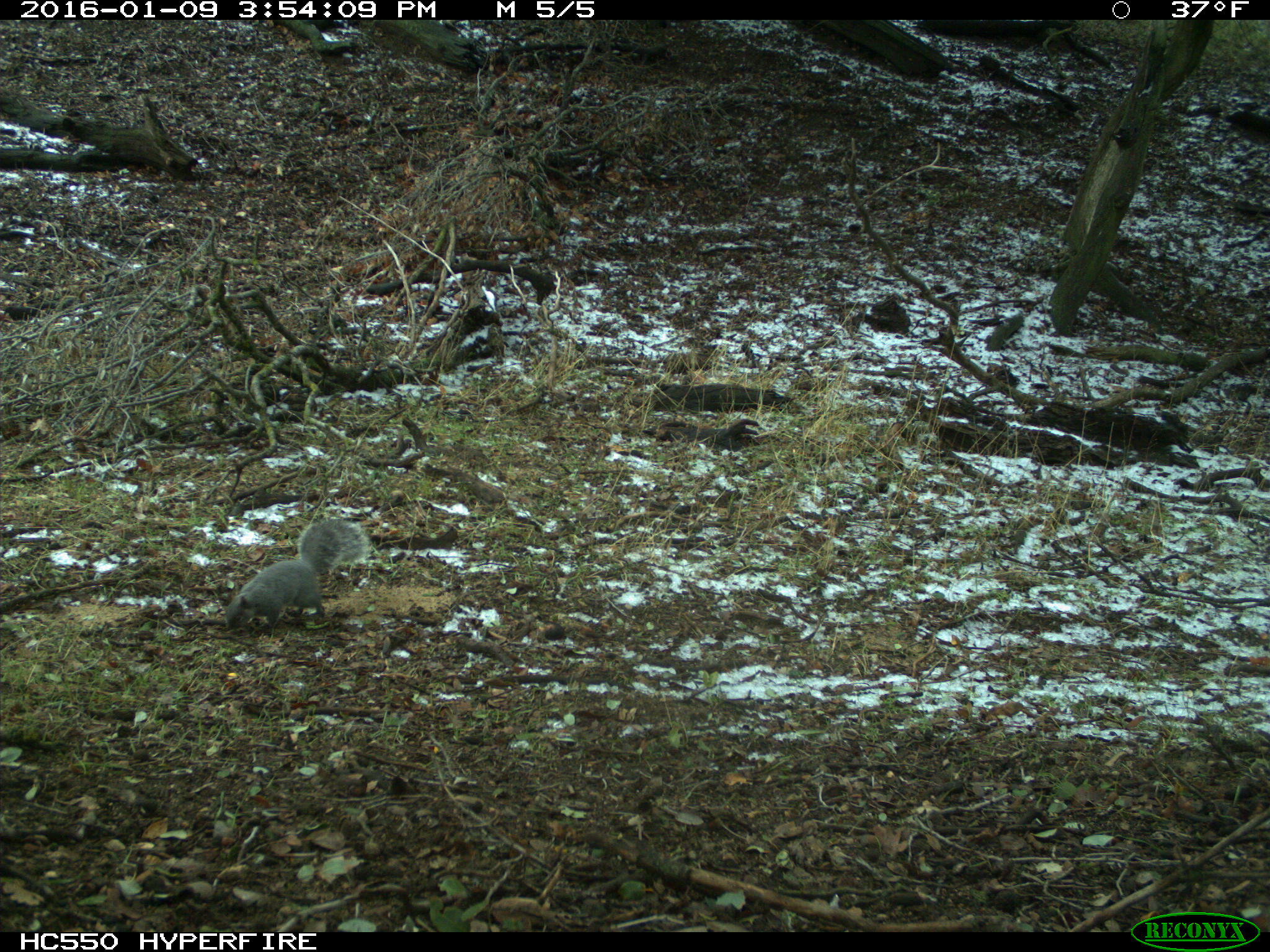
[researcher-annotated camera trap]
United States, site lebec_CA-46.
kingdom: Animalia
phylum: Chordata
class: Mammalia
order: Rodentia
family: Sciuridae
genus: Sciurus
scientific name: Sciurus carolinensis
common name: eastern gray squirrel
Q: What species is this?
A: Sciurus carolinensis (eastern gray squirrel).